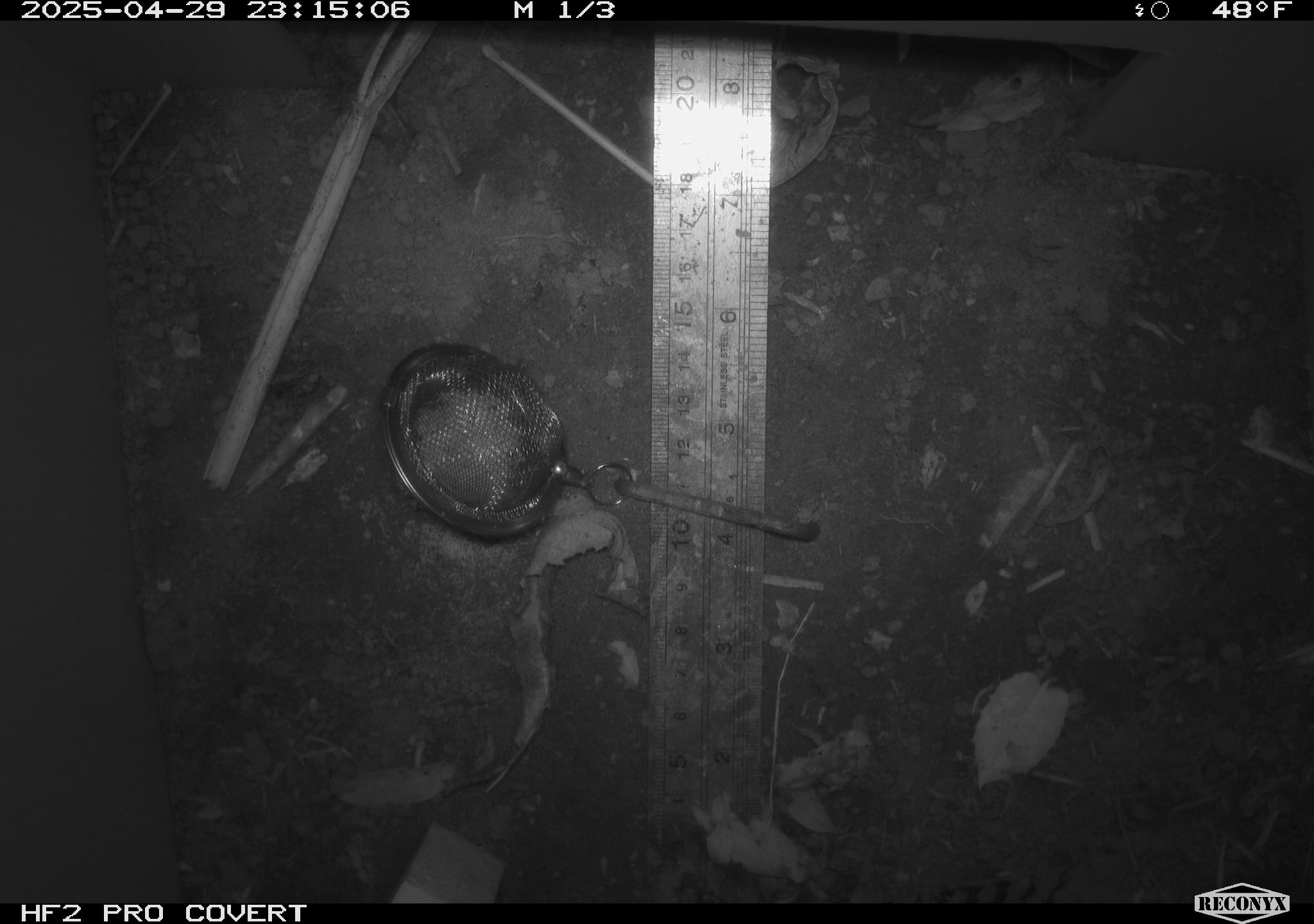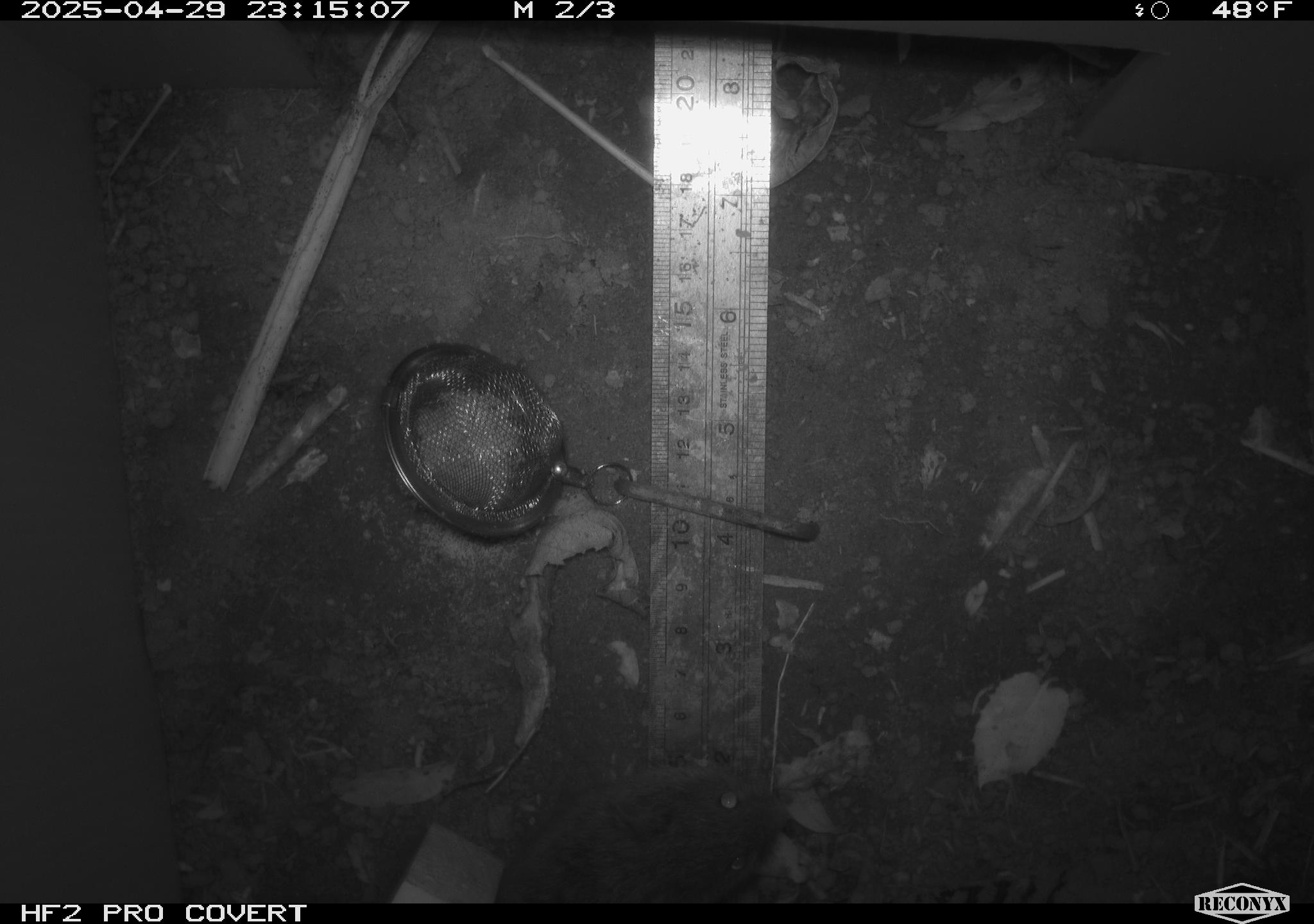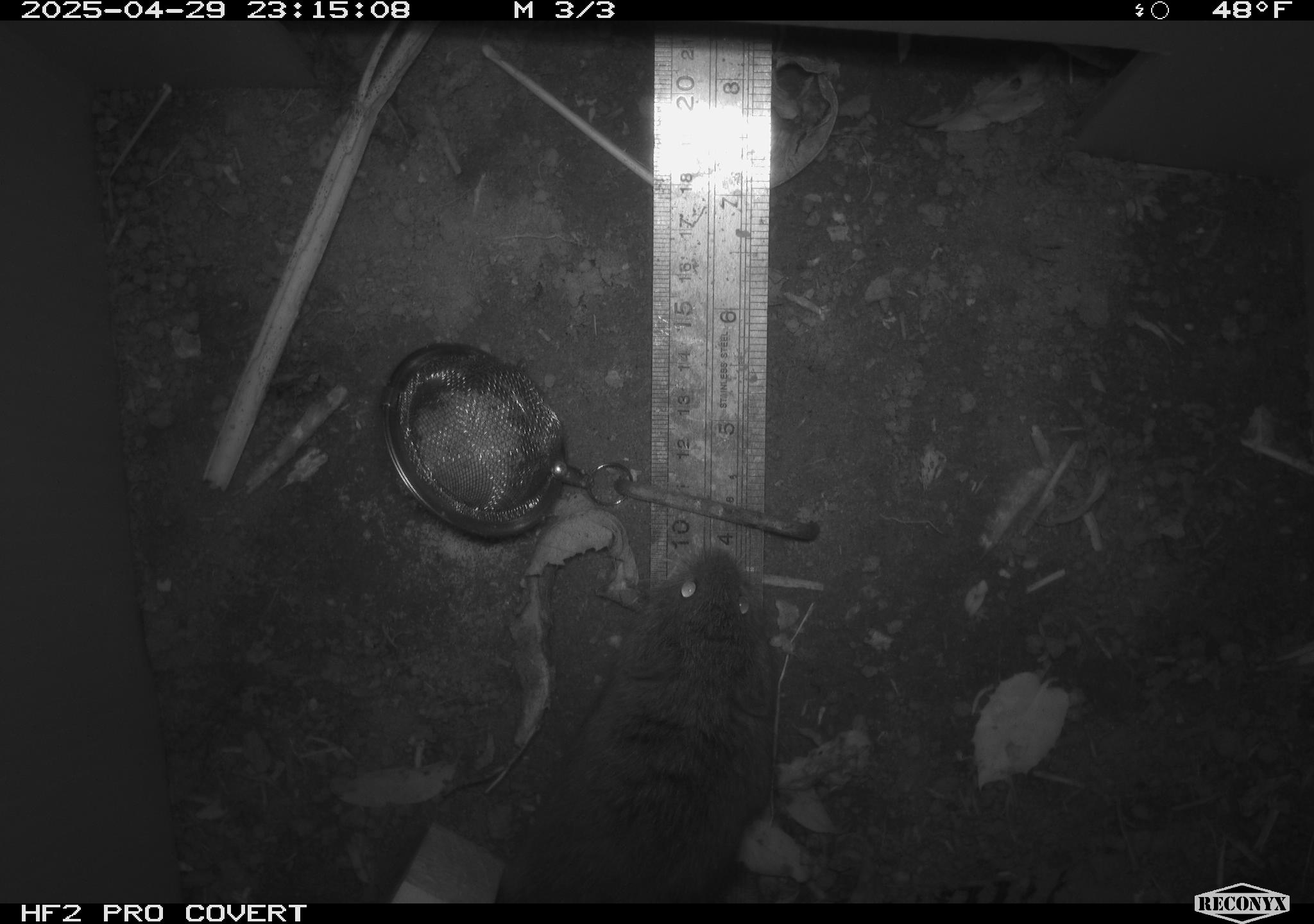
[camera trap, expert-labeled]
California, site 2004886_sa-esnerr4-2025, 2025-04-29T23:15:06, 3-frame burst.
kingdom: Animalia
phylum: Chordata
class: Mammalia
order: Rodentia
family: Cricetidae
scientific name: Arvicolinae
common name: voles, lemmings, and muskrats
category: arvicolinae subfamily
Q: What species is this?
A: Arvicolinae subfamily (voles, lemmings, and muskrats) (Arvicolinae).